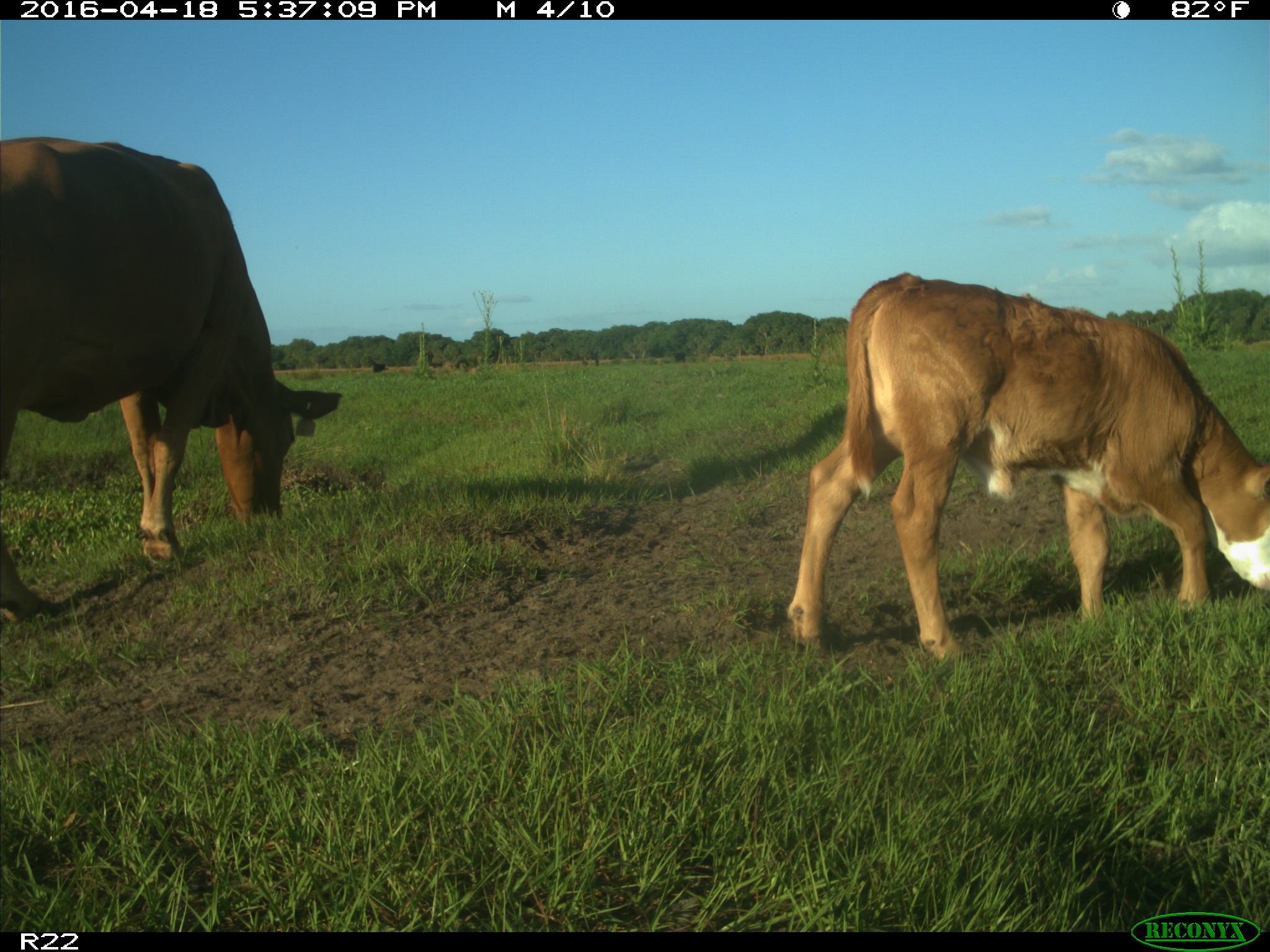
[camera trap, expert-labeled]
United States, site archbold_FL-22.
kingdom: Animalia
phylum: Chordata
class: Mammalia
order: Artiodactyla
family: Bovidae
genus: Bos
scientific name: Bos taurus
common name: domestic cow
Bos taurus (domestic cow).